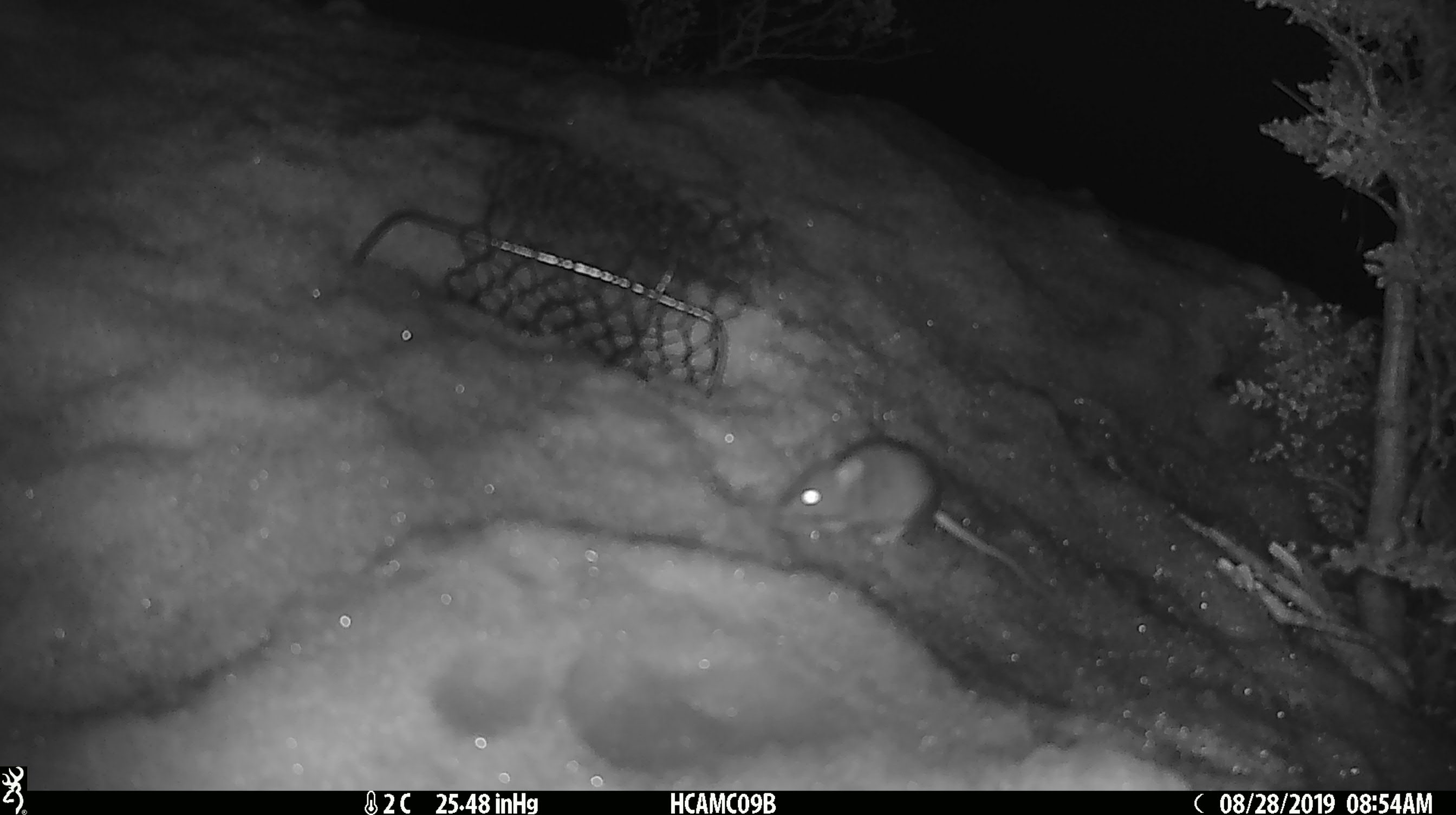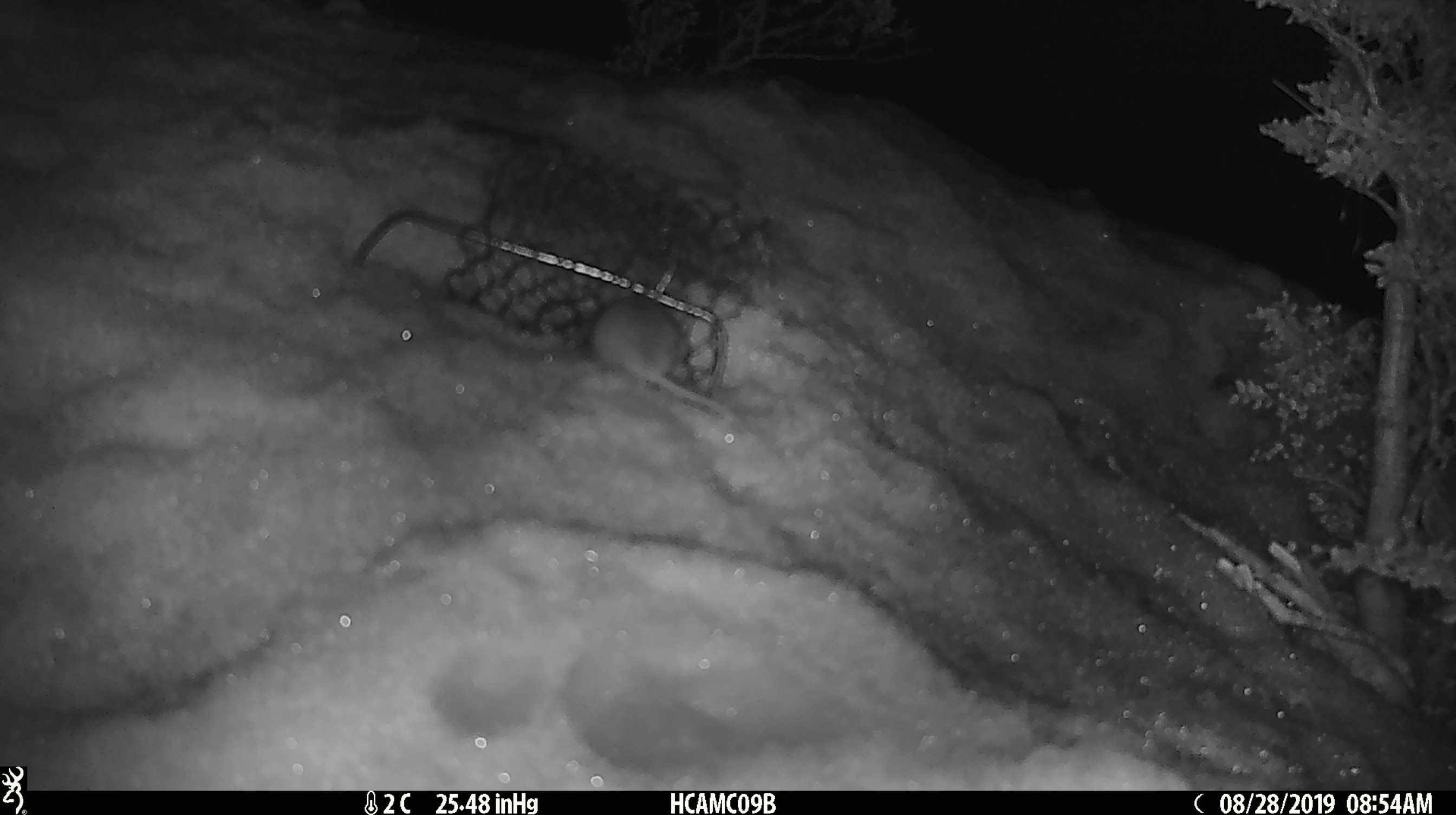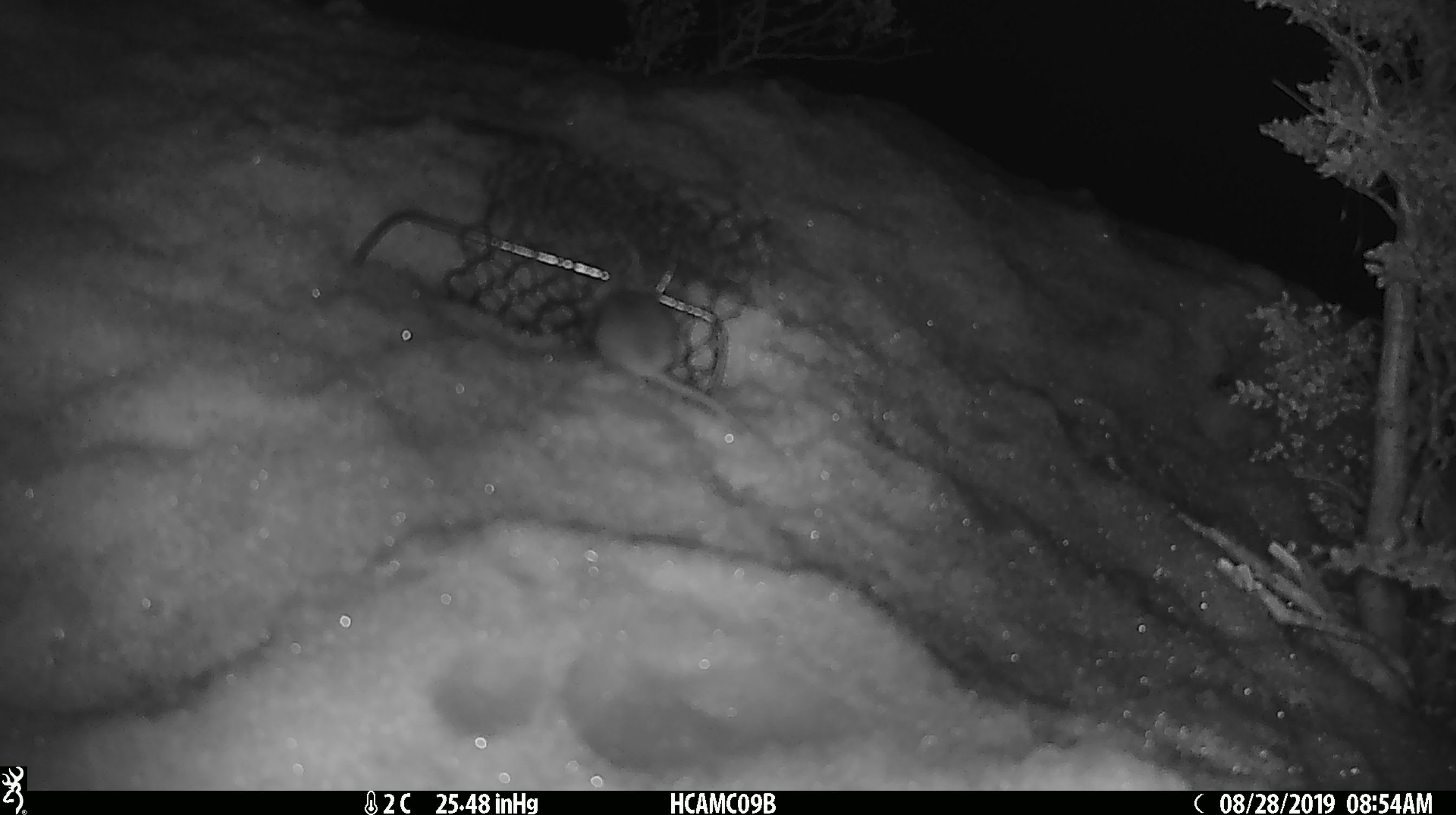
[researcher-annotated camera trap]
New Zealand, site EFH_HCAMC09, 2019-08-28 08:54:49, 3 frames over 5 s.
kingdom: Animalia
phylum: Chordata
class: Mammalia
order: Rodentia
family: Muridae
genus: Mus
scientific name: Mus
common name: mouse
Mouse (Mus).